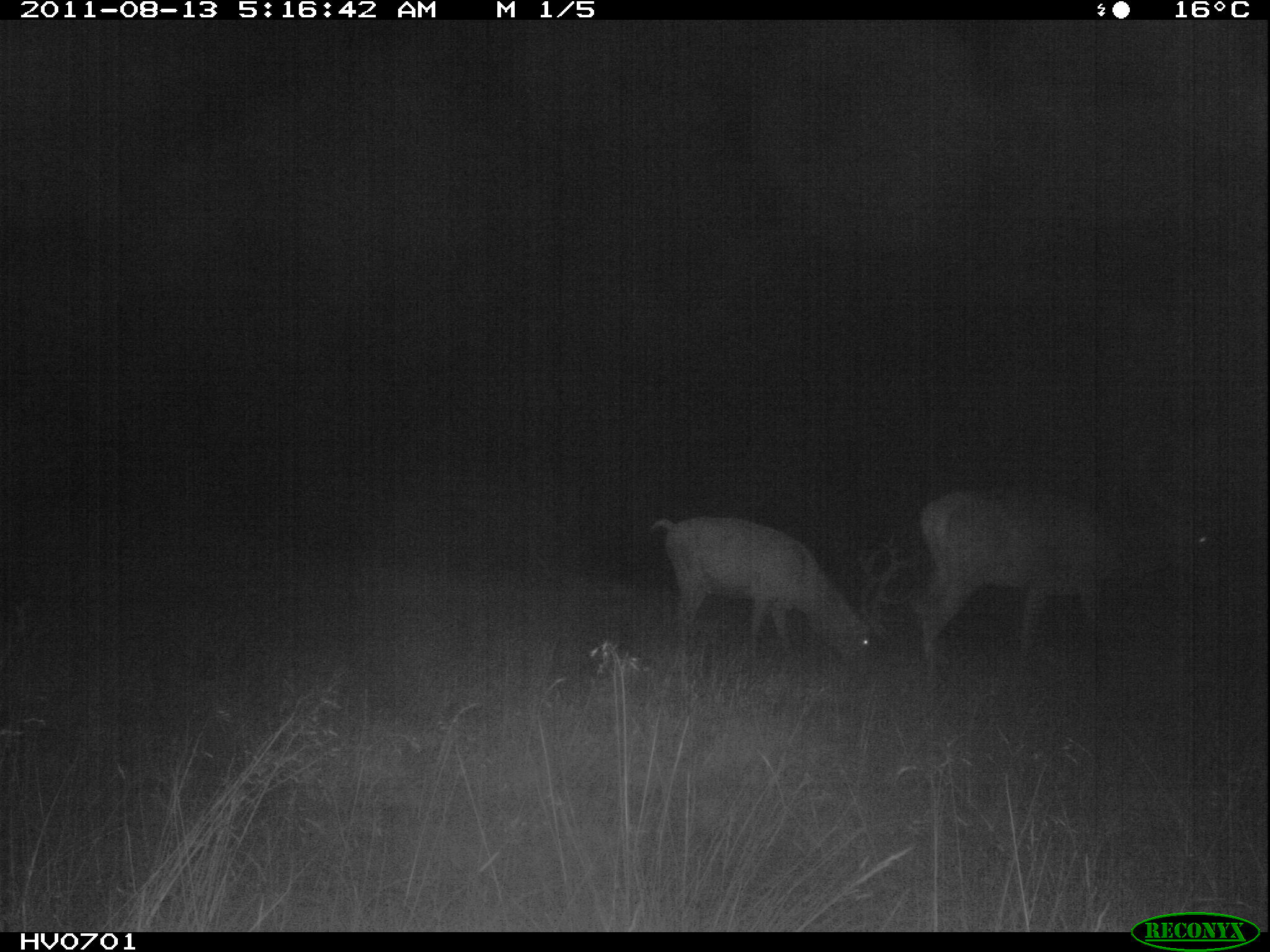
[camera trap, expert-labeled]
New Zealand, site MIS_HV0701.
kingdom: Animalia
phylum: Chordata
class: Mammalia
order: Artiodactyla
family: Cervidae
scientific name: Cervidae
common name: deer